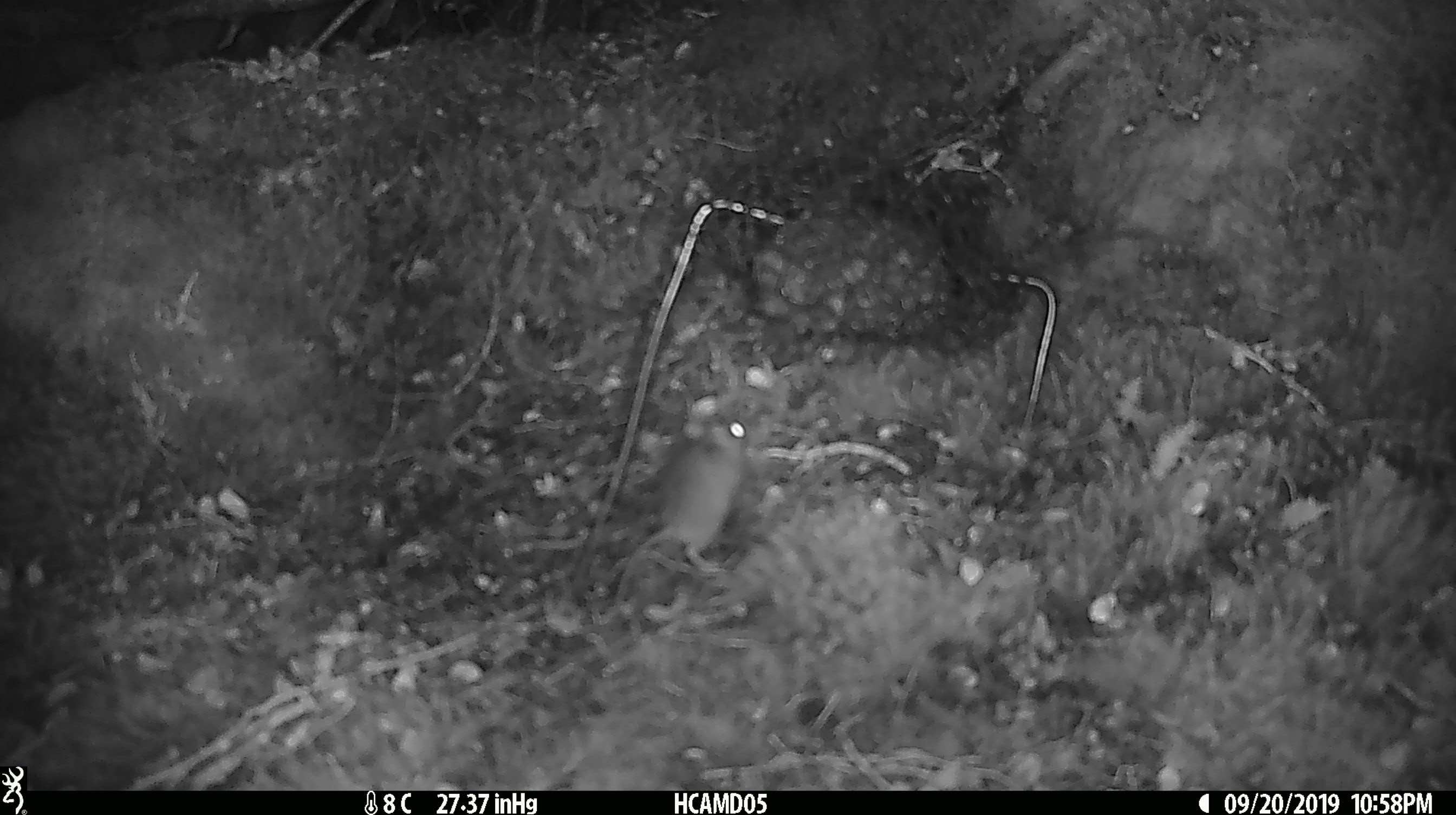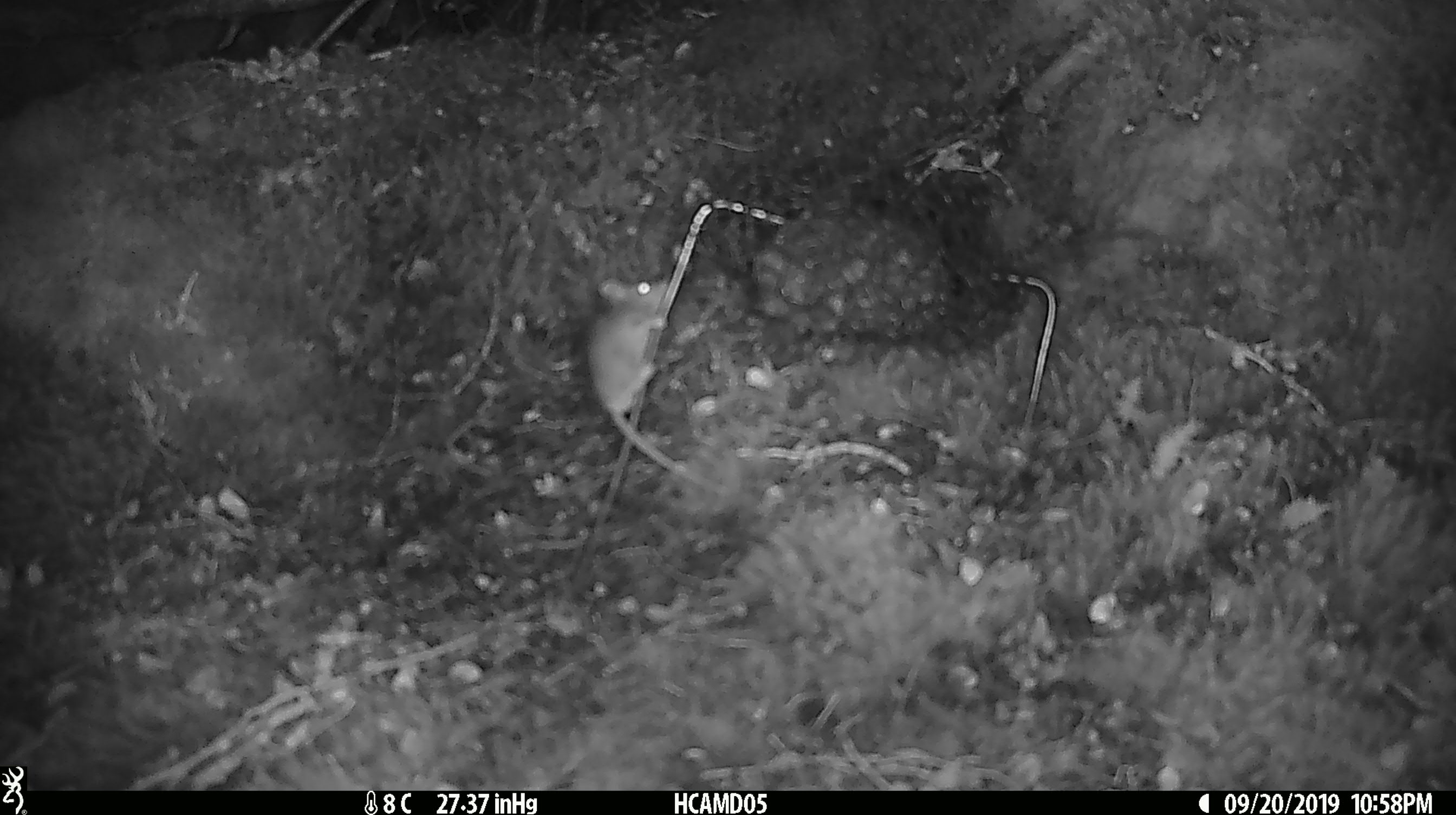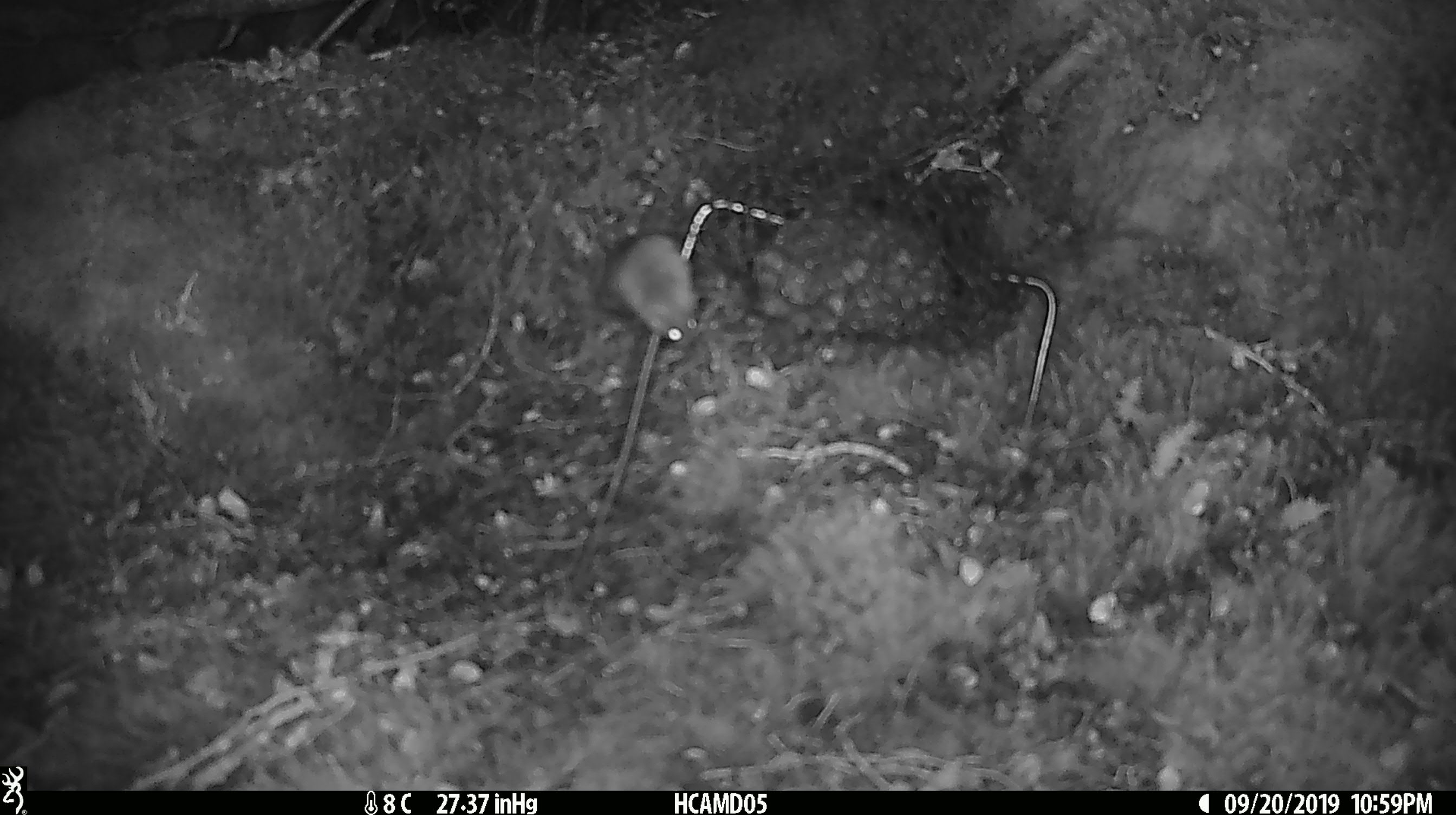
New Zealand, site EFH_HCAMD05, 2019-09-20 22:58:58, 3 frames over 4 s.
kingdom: Animalia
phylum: Chordata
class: Mammalia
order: Rodentia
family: Muridae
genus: Mus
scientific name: Mus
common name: mouse